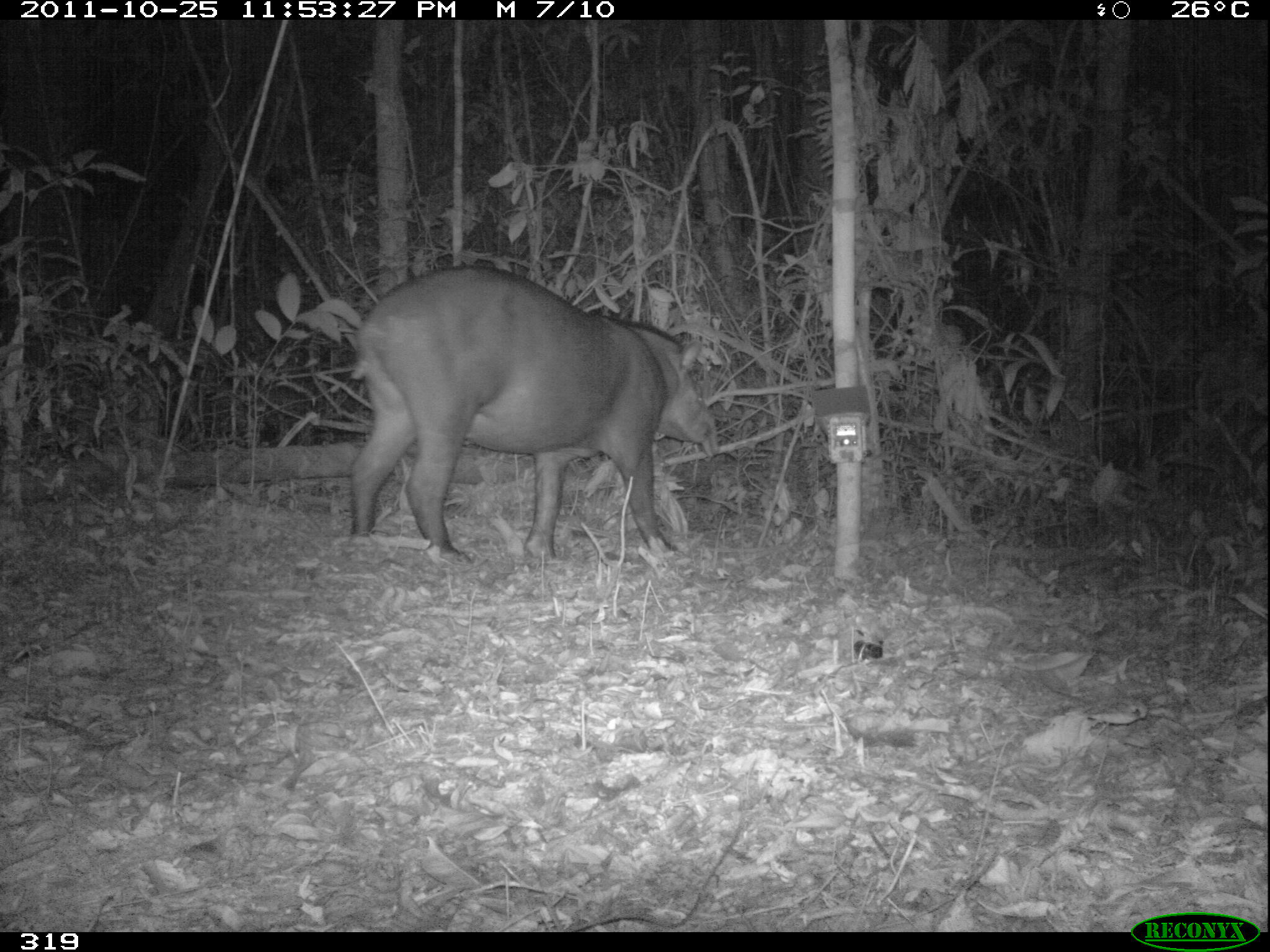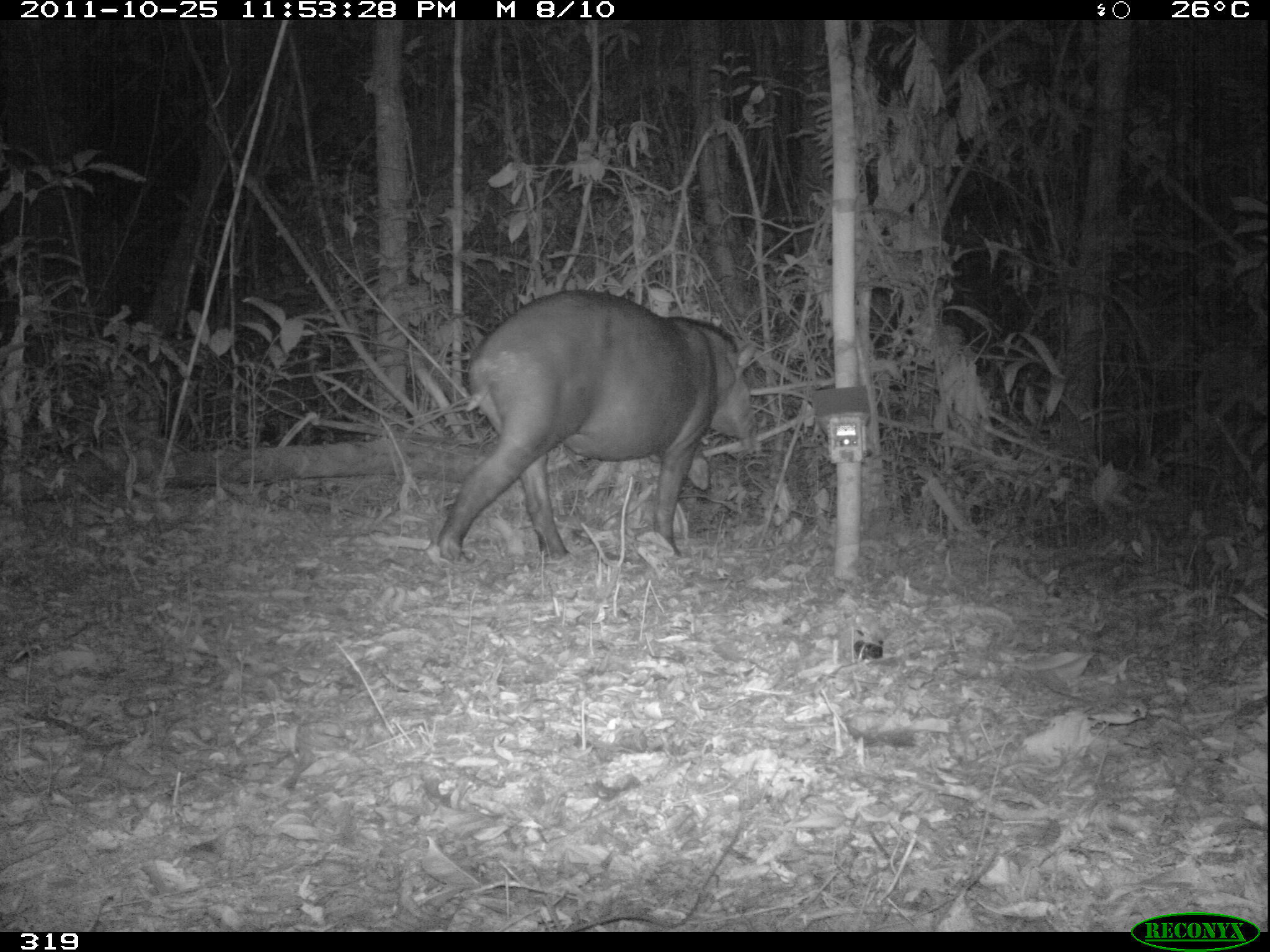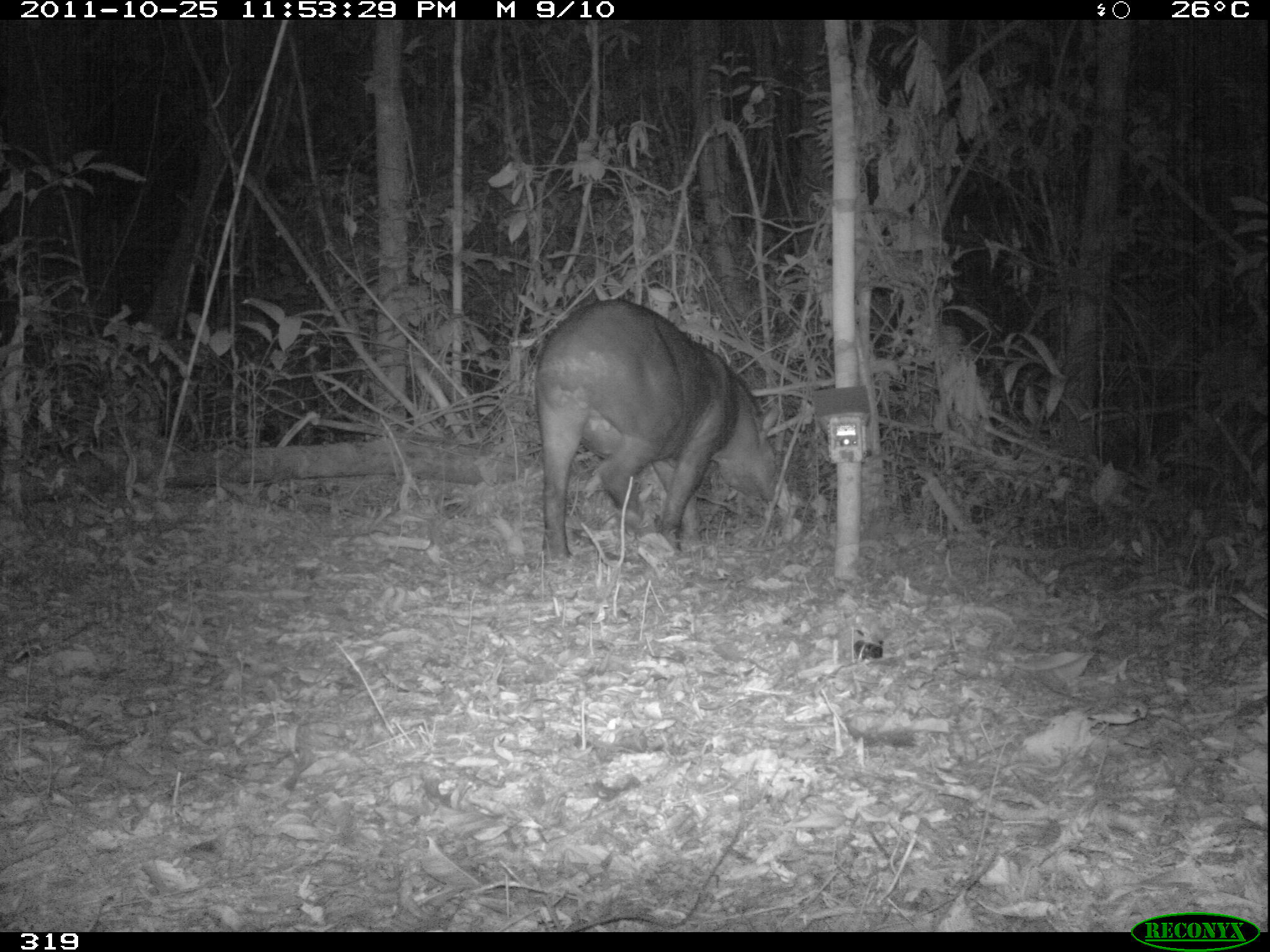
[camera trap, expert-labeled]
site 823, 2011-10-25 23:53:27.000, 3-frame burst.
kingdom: Animalia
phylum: Chordata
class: Mammalia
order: Perissodactyla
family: Tapiridae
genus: Tapirus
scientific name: Tapirus terrestris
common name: south american tapir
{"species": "Tapirus terrestris (south american tapir)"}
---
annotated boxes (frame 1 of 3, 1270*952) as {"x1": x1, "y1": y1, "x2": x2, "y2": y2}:
tapirus terrestris: {"x1": 348, "y1": 264, "x2": 718, "y2": 562}